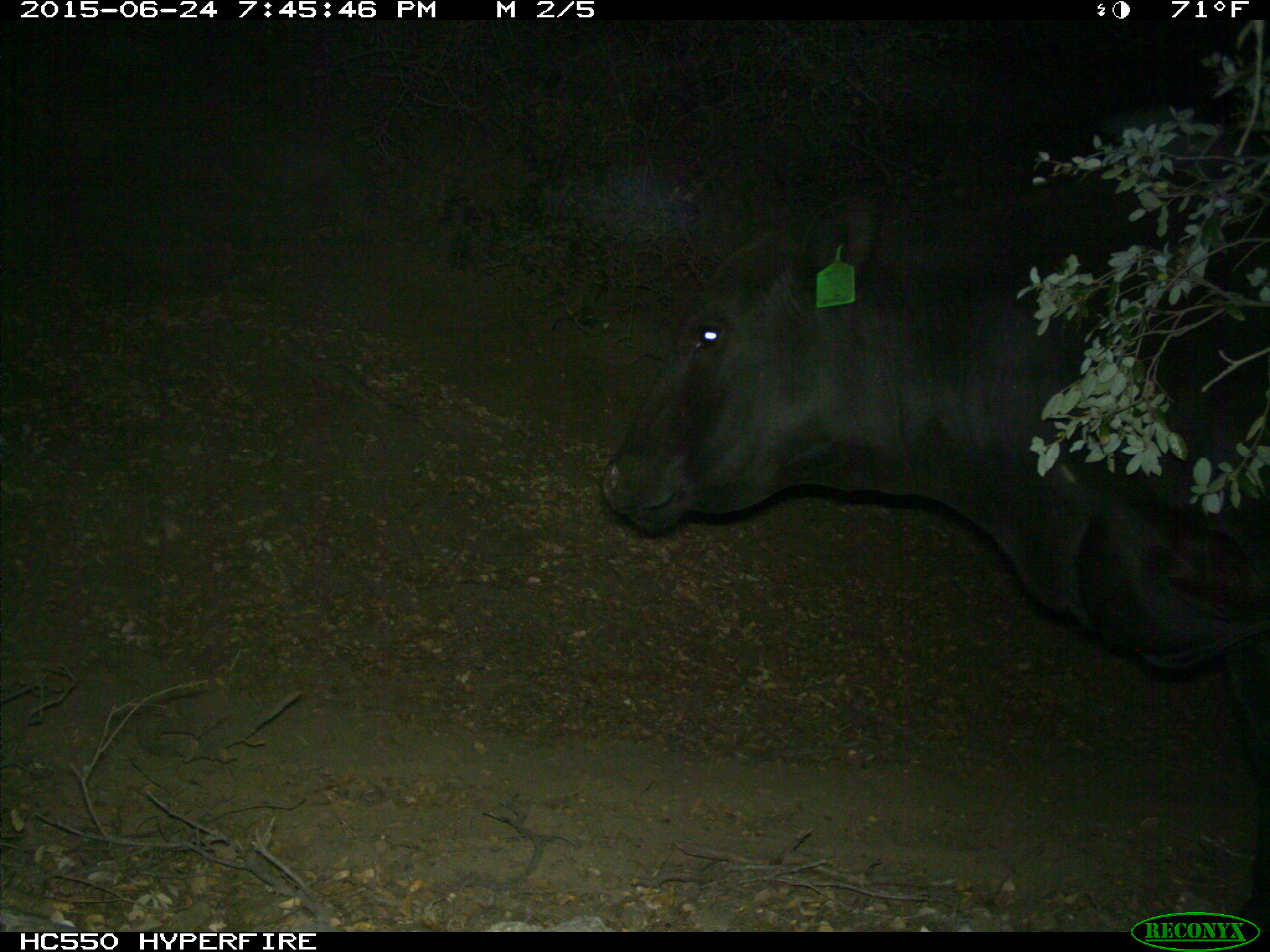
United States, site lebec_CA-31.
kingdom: Animalia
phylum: Chordata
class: Mammalia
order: Artiodactyla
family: Bovidae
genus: Bos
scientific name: Bos taurus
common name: domestic cow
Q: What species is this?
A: Bos taurus (domestic cow).